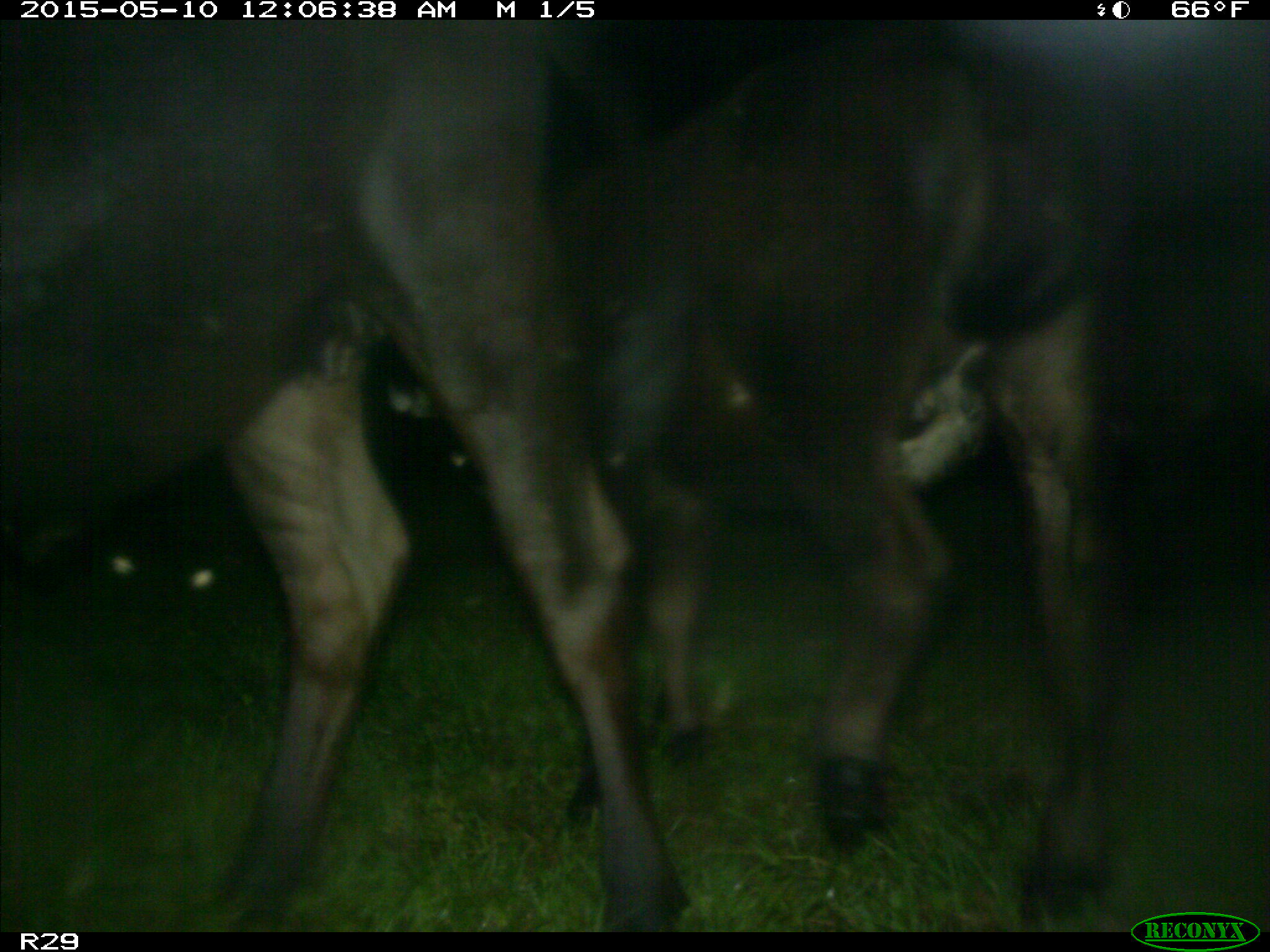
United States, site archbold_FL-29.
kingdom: Animalia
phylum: Chordata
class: Mammalia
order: Artiodactyla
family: Bovidae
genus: Bos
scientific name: Bos taurus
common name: domestic cow